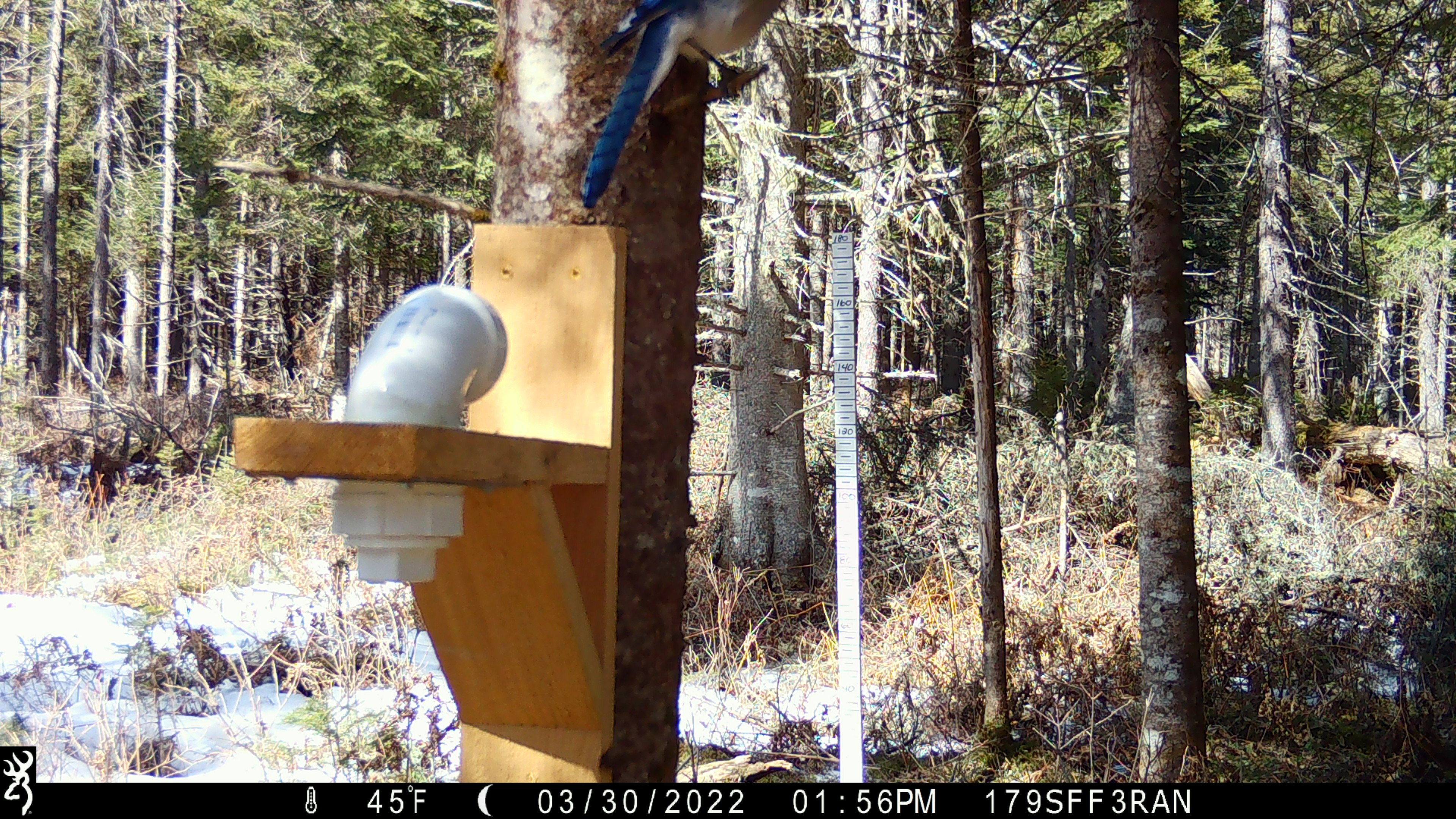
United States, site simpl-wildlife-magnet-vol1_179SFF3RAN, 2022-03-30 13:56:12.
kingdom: Animalia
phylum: Chordata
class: Aves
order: Passeriformes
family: Corvidae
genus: Cyanocitta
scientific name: Cyanocitta cristata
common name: blue jay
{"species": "blue jay (Cyanocitta cristata)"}